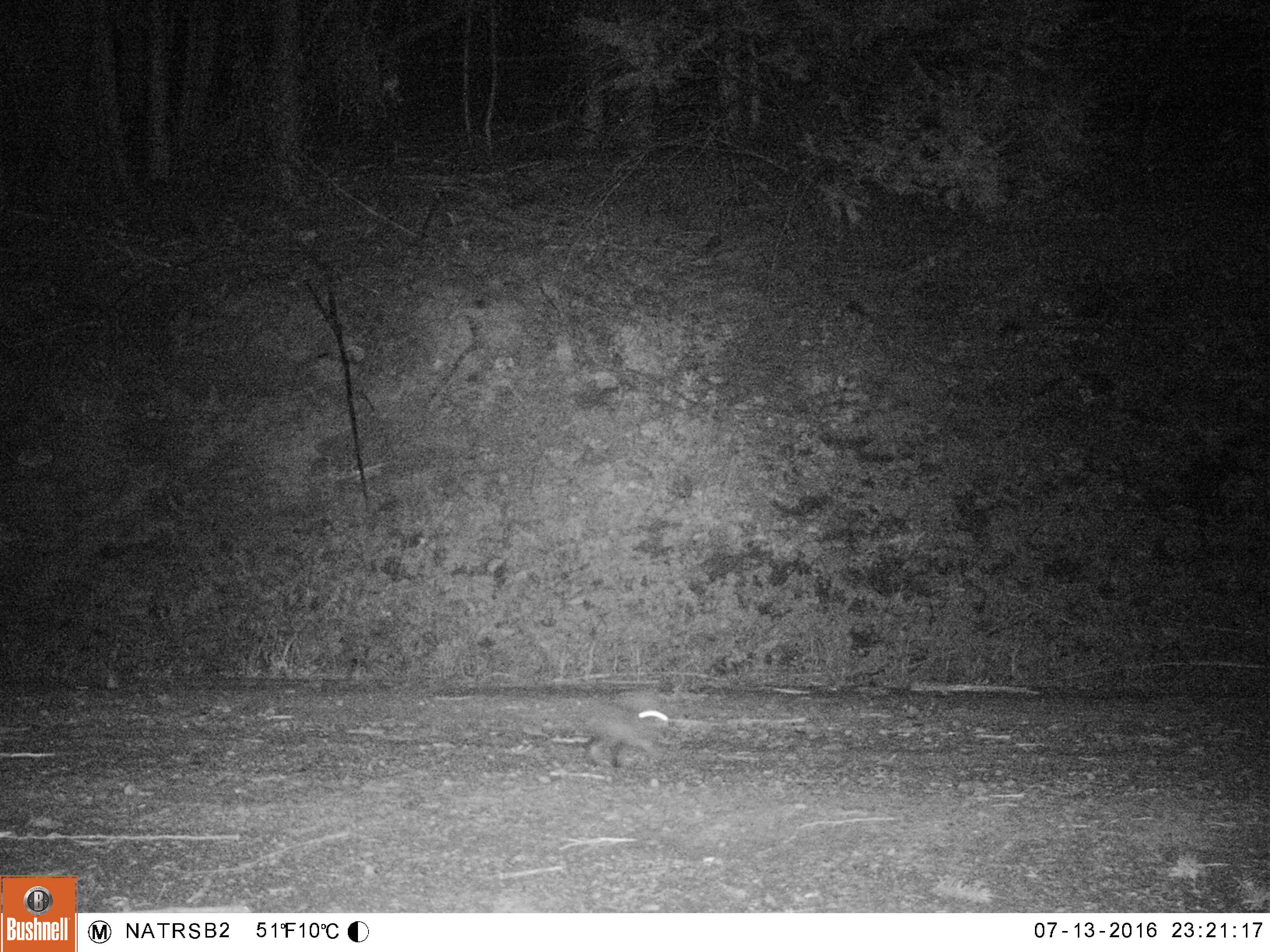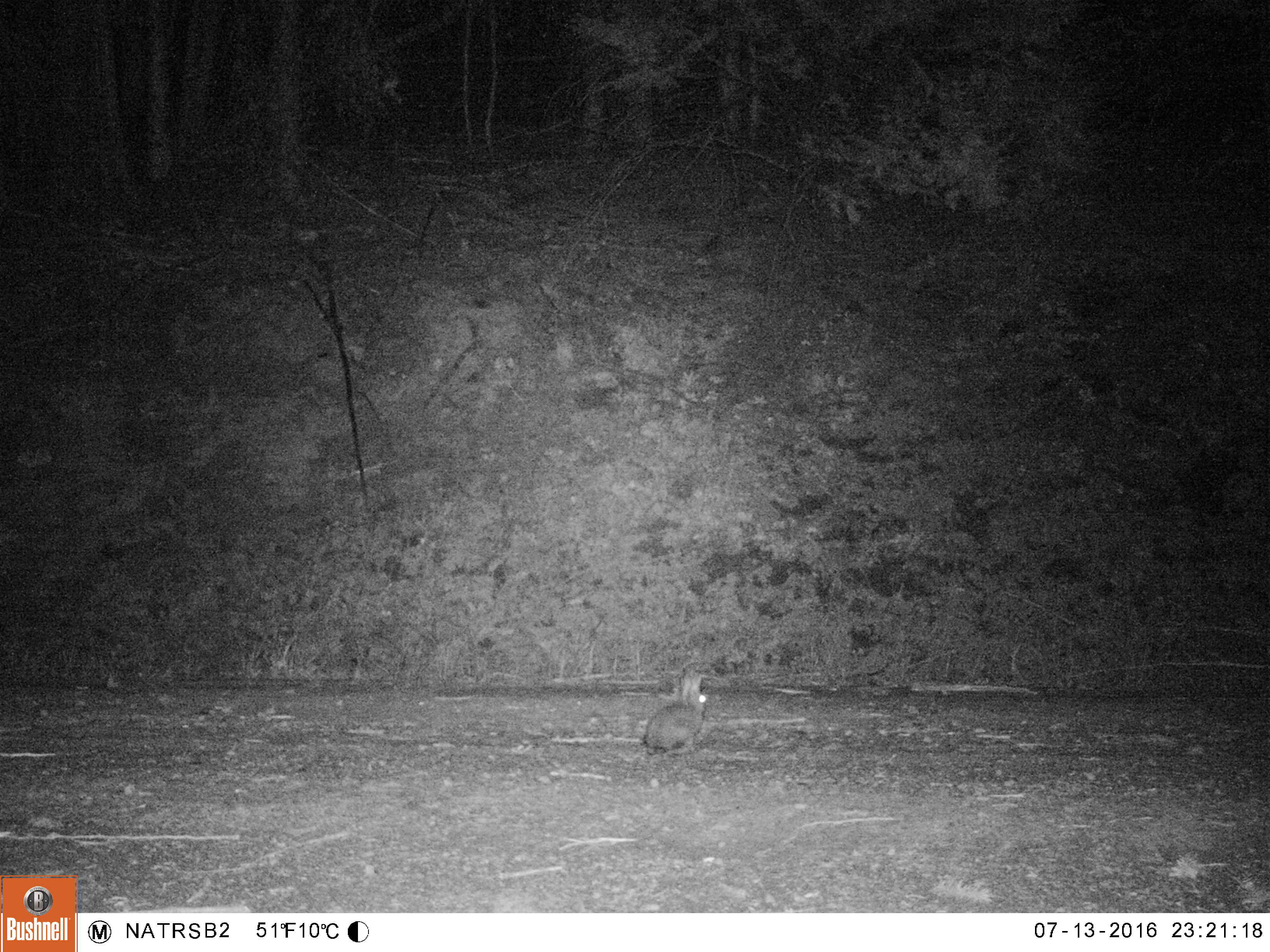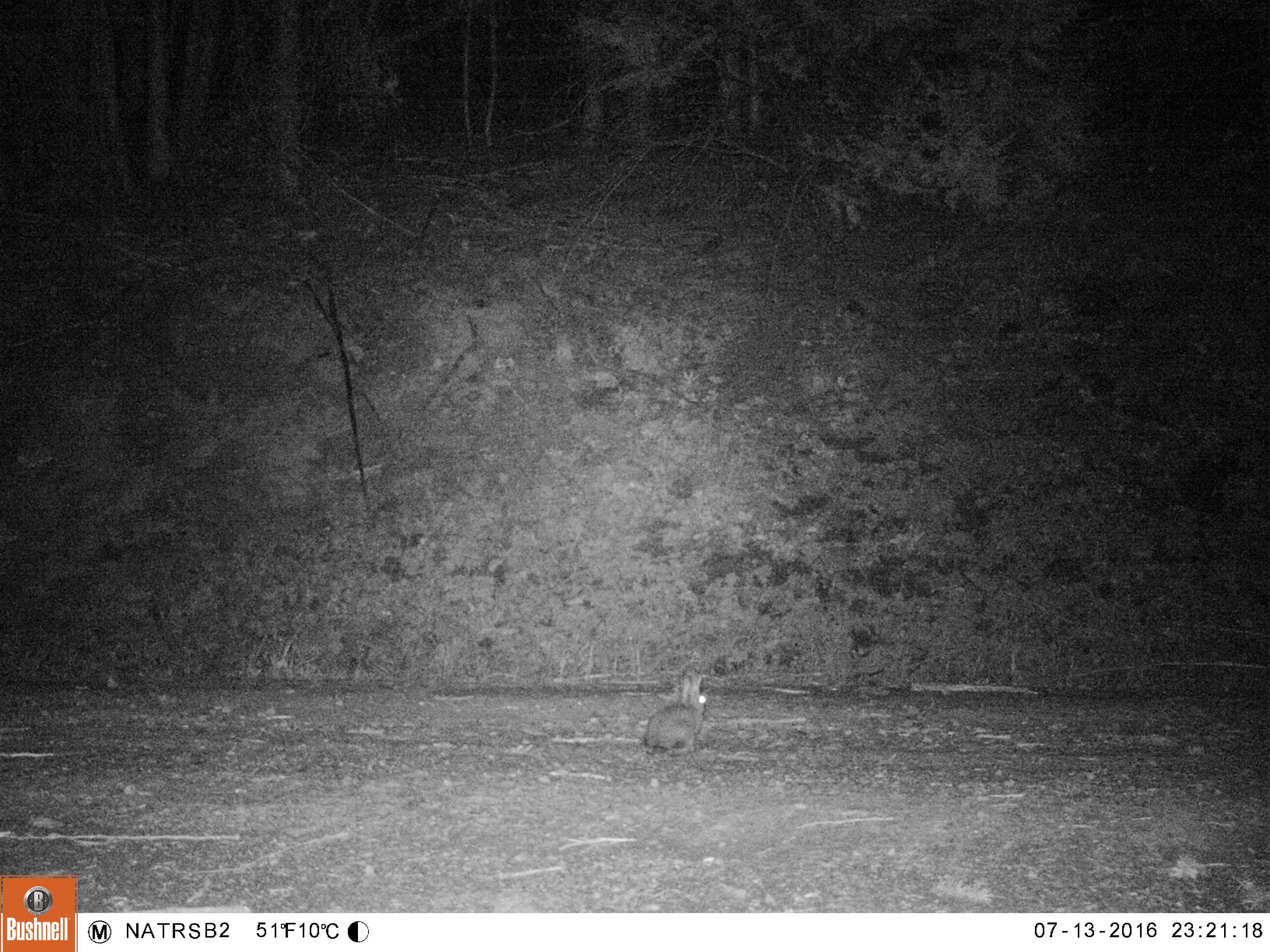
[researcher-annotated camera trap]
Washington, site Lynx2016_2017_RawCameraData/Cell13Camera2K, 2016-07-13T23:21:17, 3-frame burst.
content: unidentified animal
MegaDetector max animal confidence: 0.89